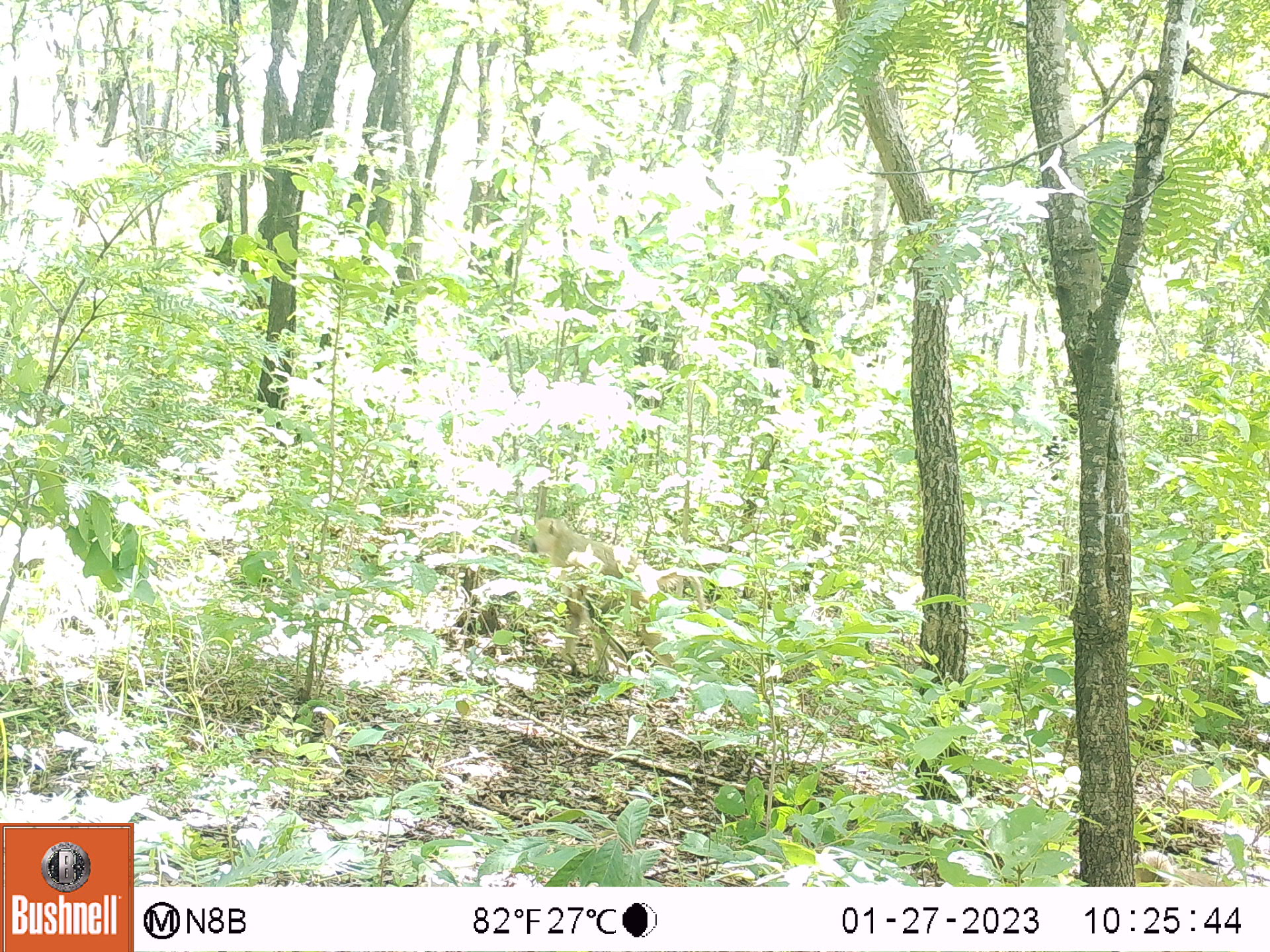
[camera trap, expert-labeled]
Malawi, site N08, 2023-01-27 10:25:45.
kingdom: Animalia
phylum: Chordata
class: Mammalia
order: Primates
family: Cercopithecidae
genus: Papio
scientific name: Papio cynocephalus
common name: yellow baboon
Yellow baboon (Papio cynocephalus), count 1.